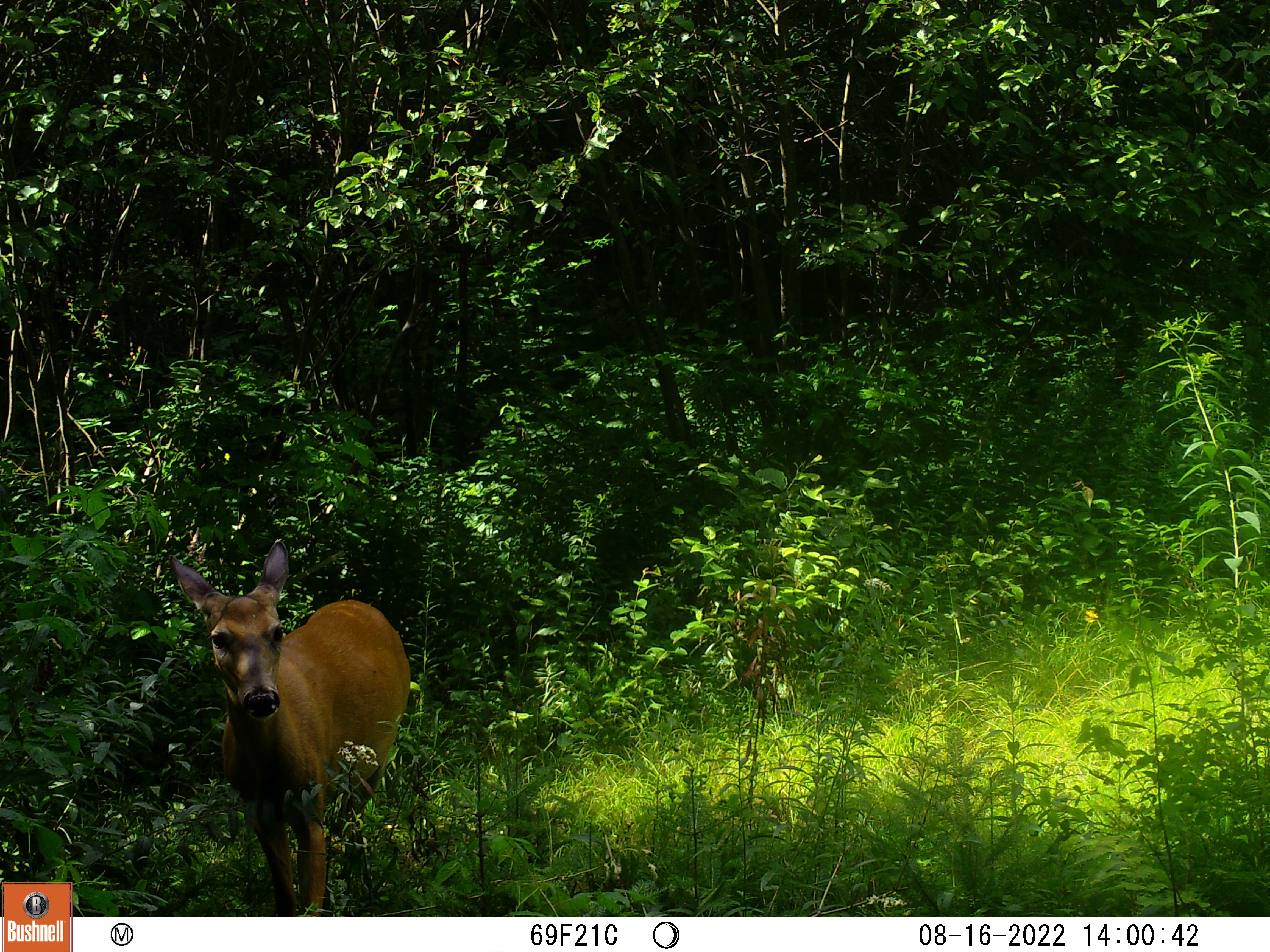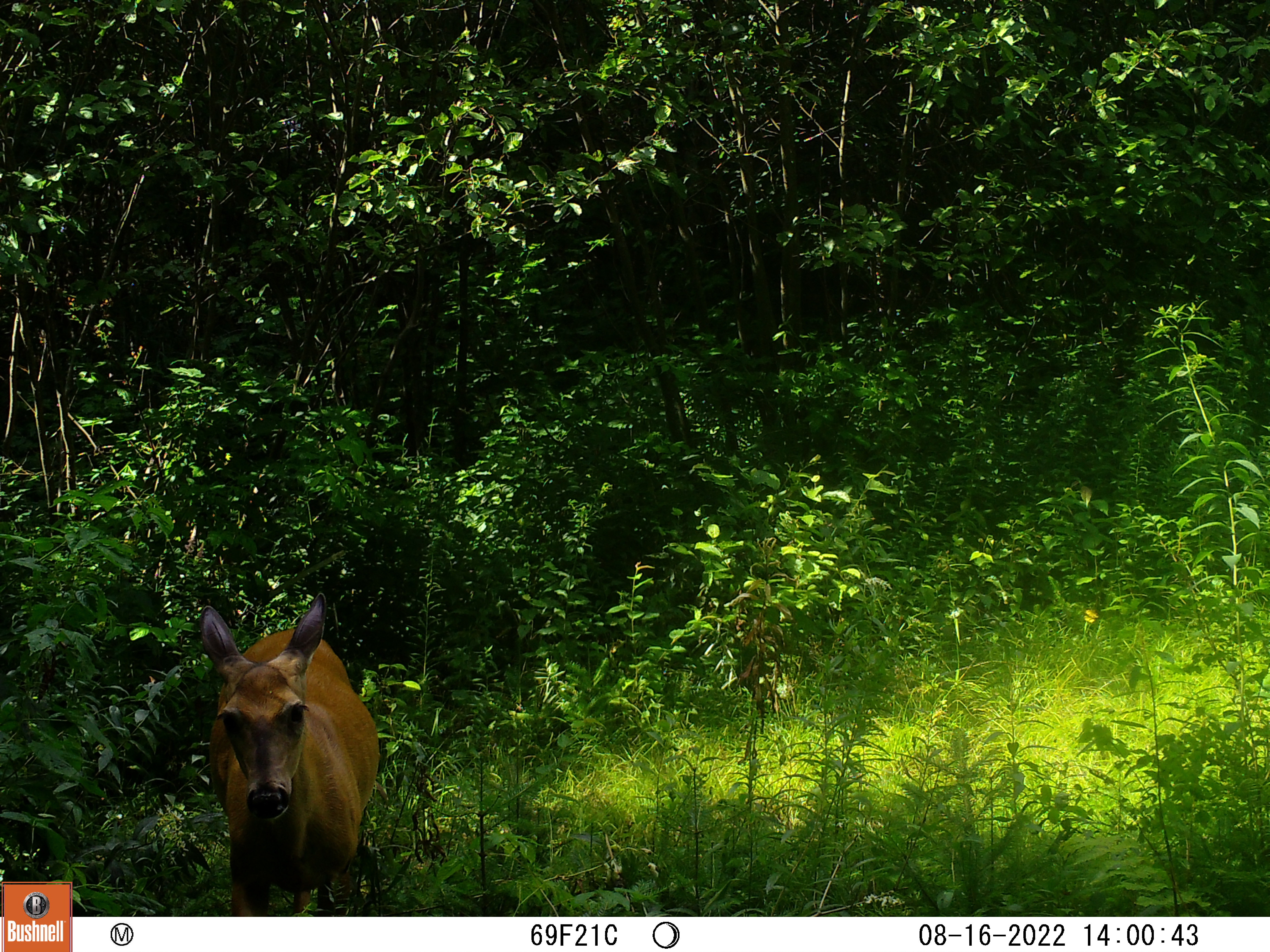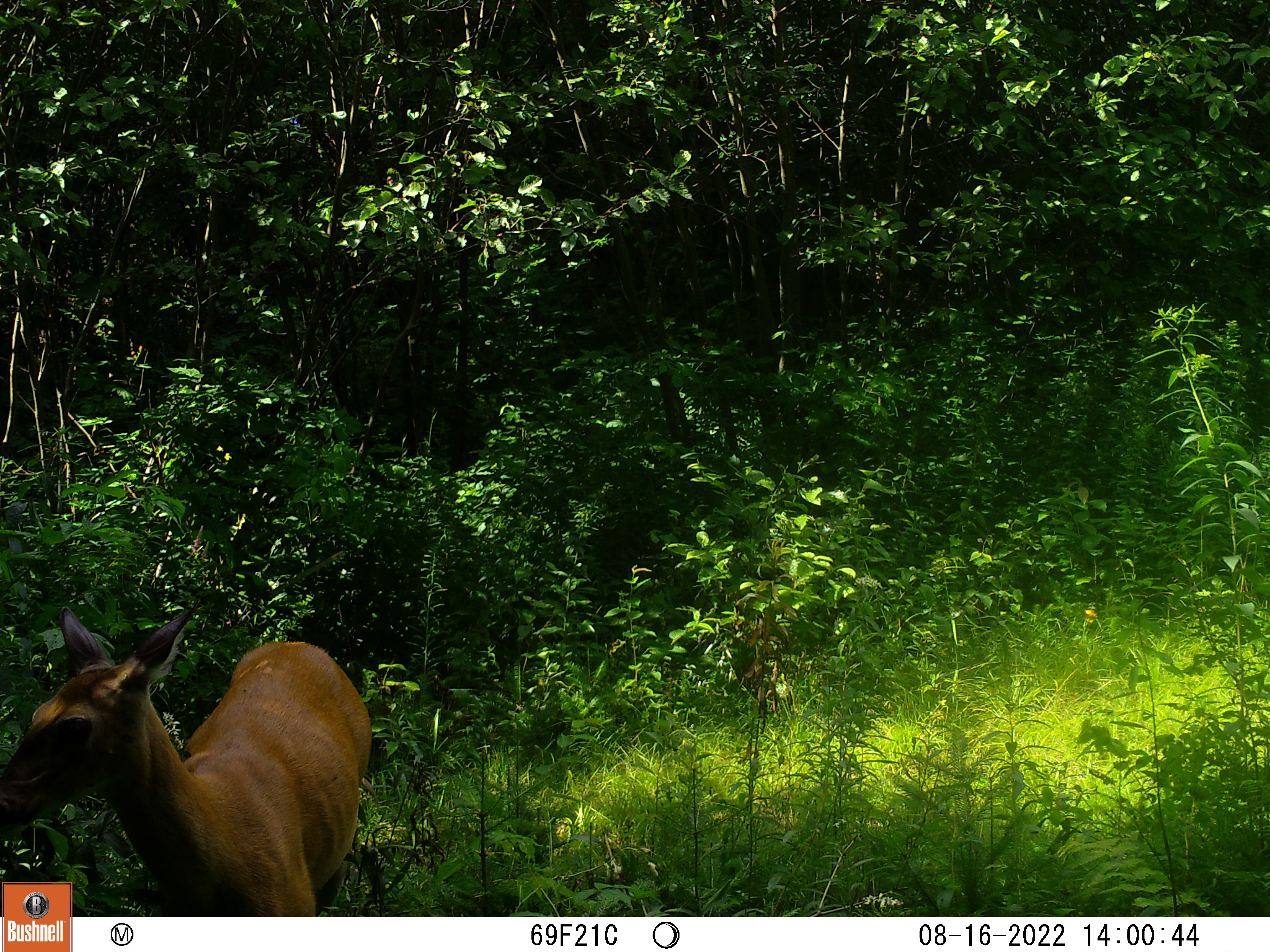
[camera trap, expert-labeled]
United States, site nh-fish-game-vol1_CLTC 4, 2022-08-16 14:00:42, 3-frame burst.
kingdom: Animalia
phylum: Chordata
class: Mammalia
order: Artiodactyla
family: Cervidae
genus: Odocoileus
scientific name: Odocoileus virginianus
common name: white-tailed deer